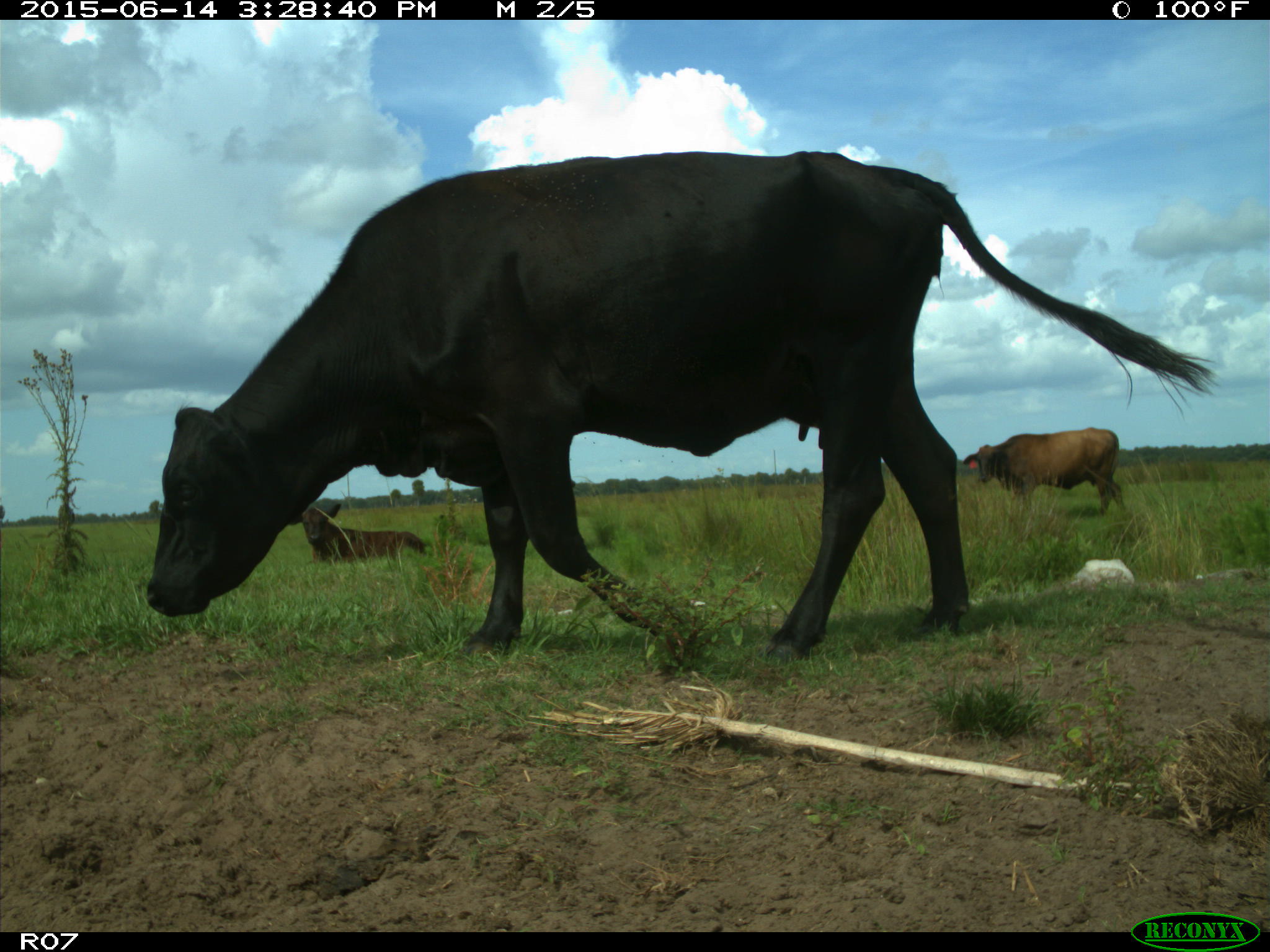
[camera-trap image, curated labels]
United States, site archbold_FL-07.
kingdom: Animalia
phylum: Chordata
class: Mammalia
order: Artiodactyla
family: Bovidae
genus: Bos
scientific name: Bos taurus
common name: domestic cow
Bos taurus (domestic cow).